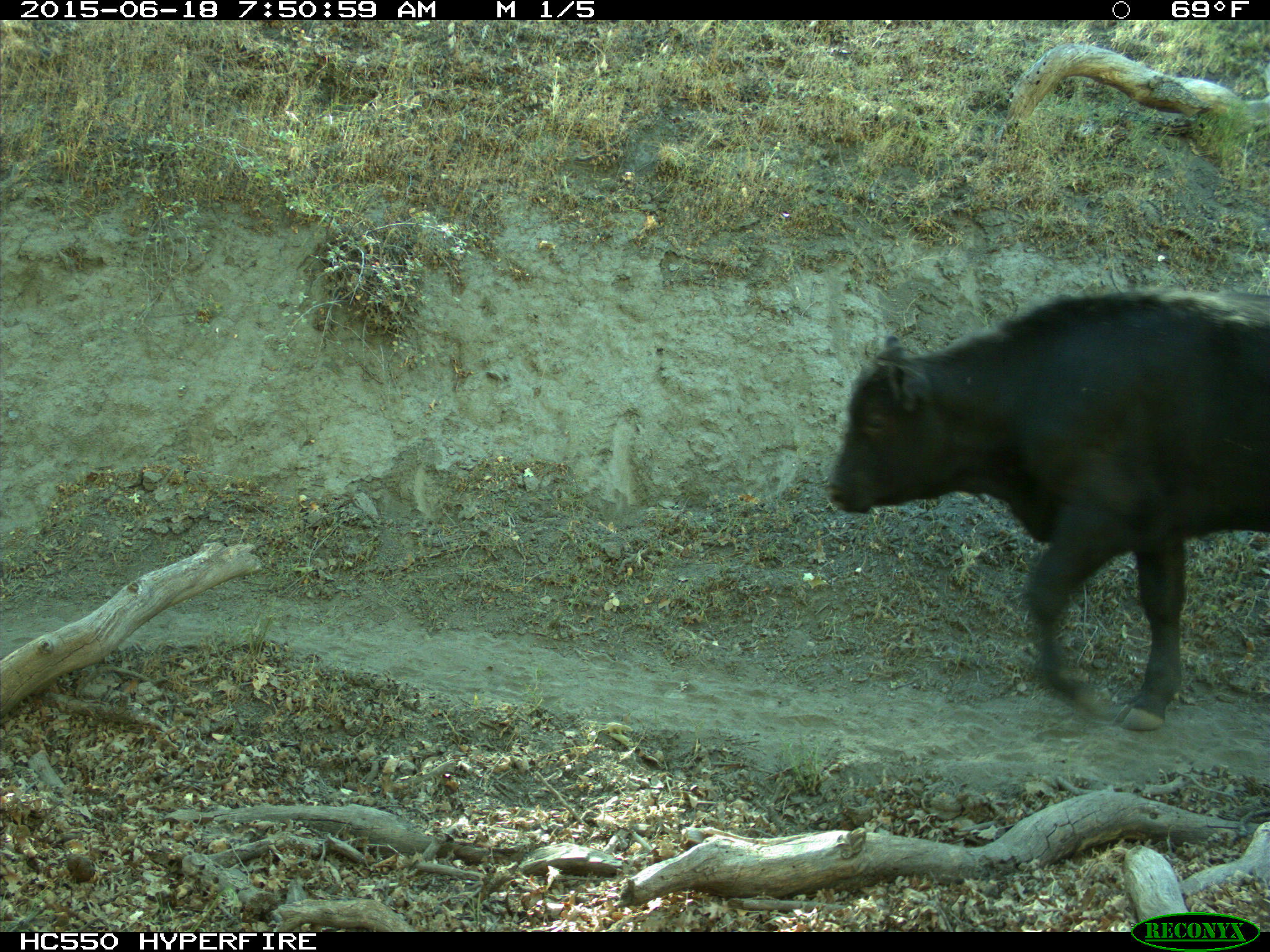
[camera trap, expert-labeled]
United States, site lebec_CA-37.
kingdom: Animalia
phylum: Chordata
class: Mammalia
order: Artiodactyla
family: Bovidae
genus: Bos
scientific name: Bos taurus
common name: domestic cow